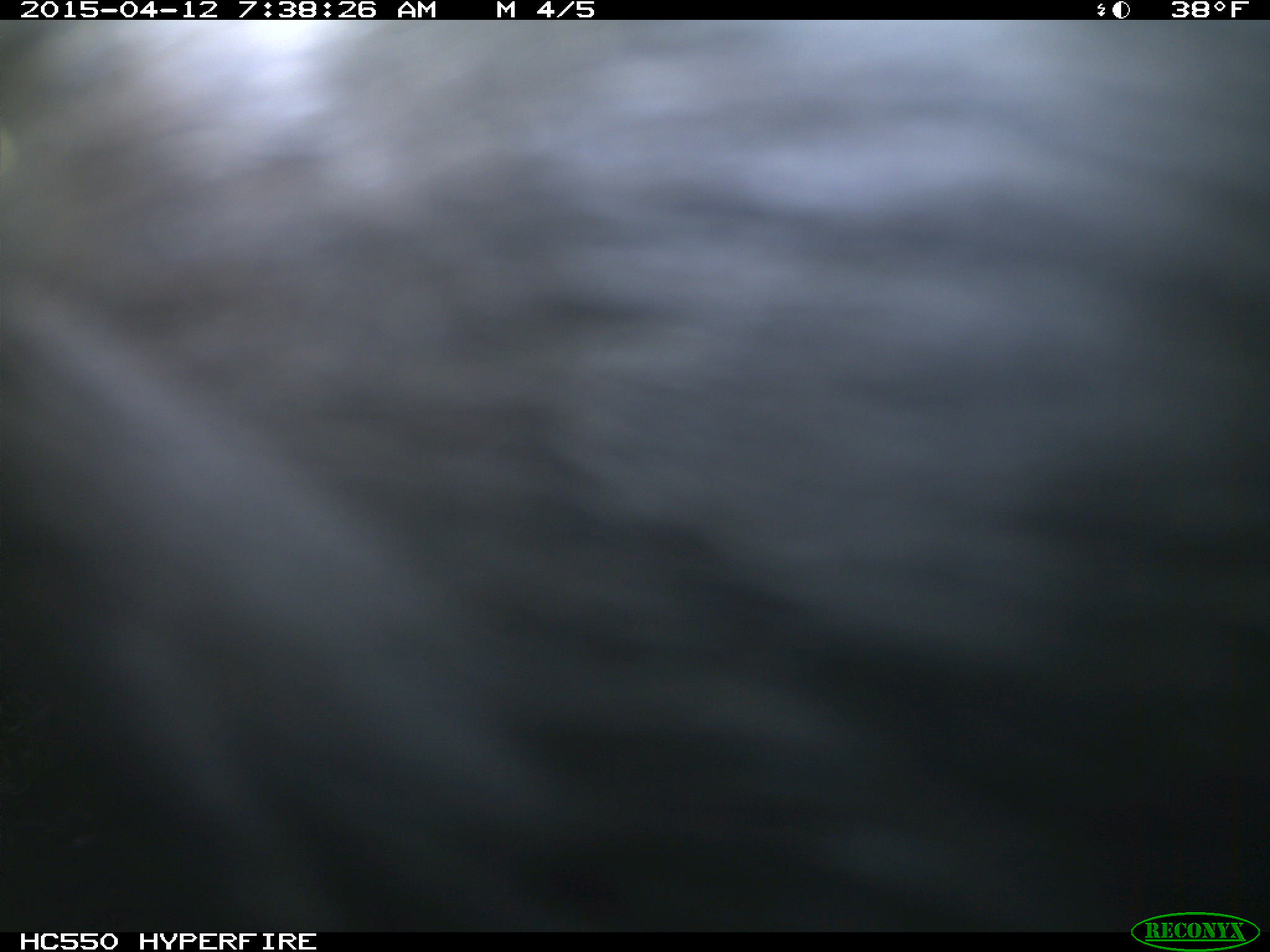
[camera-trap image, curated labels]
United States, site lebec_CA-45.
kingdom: Animalia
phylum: Chordata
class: Mammalia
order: Artiodactyla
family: Bovidae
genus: Bos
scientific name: Bos taurus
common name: domestic cow